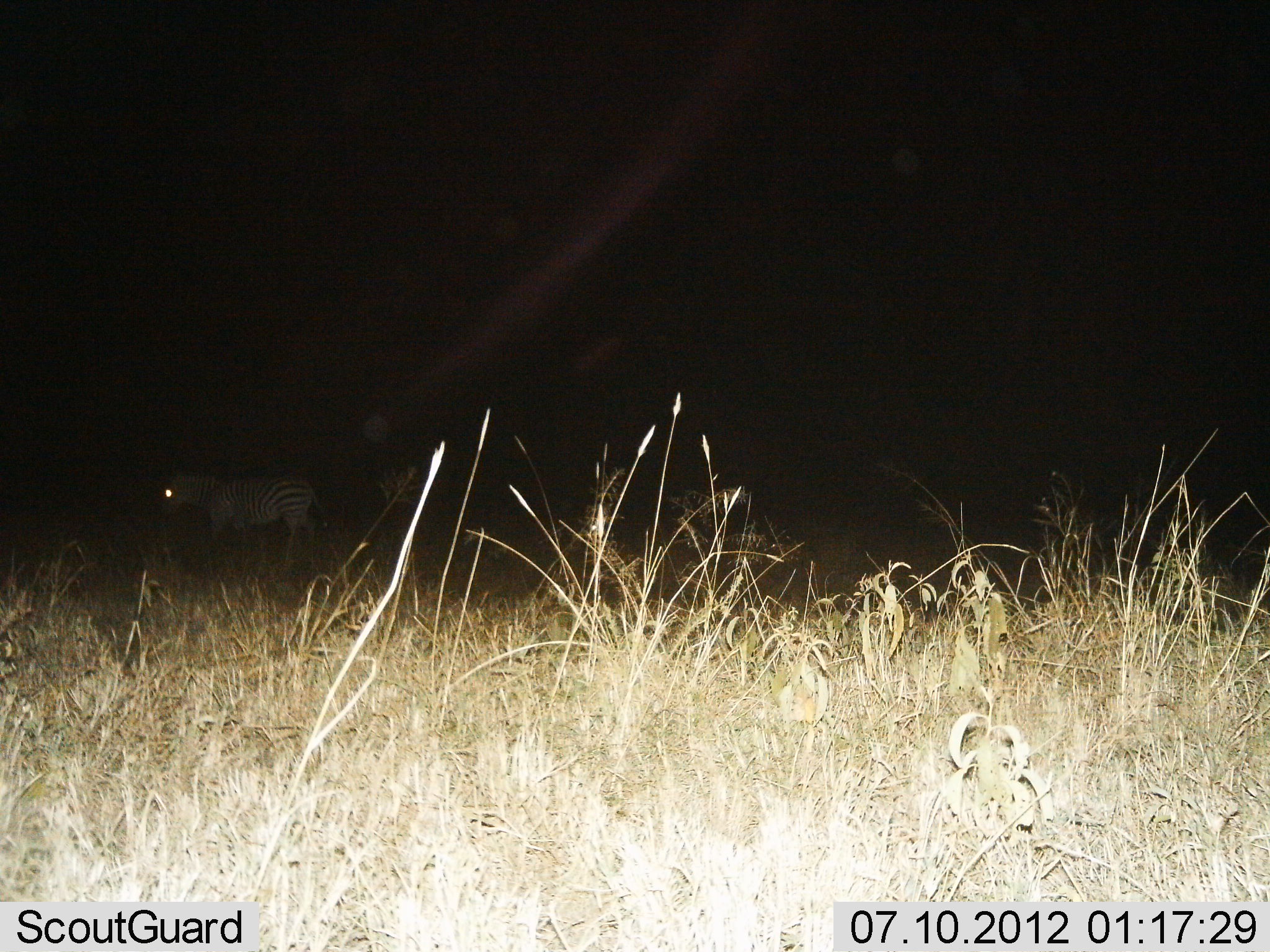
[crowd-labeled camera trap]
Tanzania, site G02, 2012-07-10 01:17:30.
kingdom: Animalia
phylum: Chordata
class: Mammalia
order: Perissodactyla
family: Equidae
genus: Equus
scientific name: Equus quagga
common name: plains zebra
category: zebra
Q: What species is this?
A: Zebra (plains zebra) (Equus quagga).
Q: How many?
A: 1.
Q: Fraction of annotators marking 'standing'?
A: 70%.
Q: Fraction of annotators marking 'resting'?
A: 0%.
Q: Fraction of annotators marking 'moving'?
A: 30%.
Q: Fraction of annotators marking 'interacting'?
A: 0%.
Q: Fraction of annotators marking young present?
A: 0%.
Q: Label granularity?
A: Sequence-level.